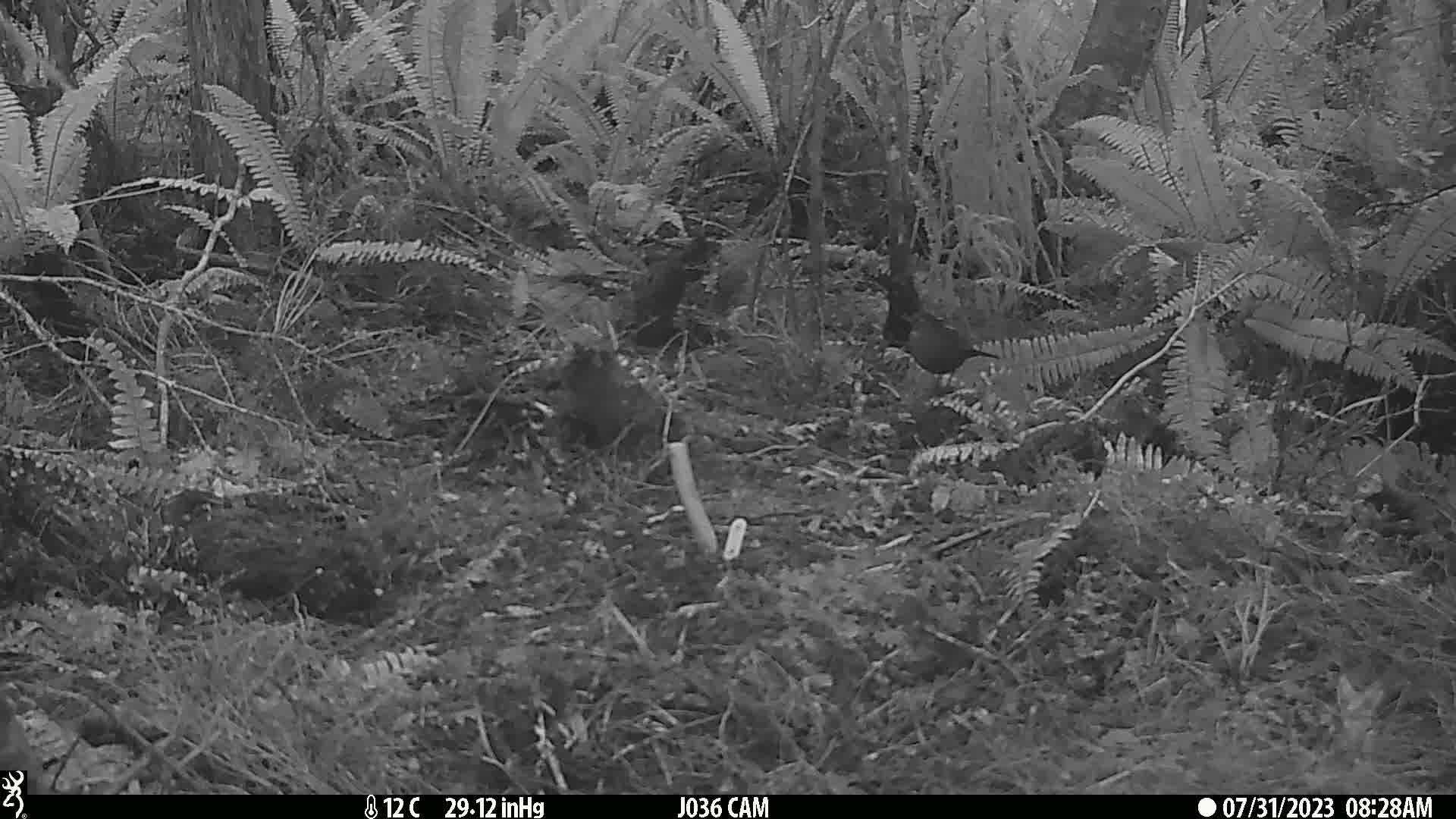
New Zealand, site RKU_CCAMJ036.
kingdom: Animalia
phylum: Chordata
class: Aves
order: Passeriformes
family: Turdidae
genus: Turdus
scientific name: Turdus merula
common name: eurasian blackbird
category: blackbird